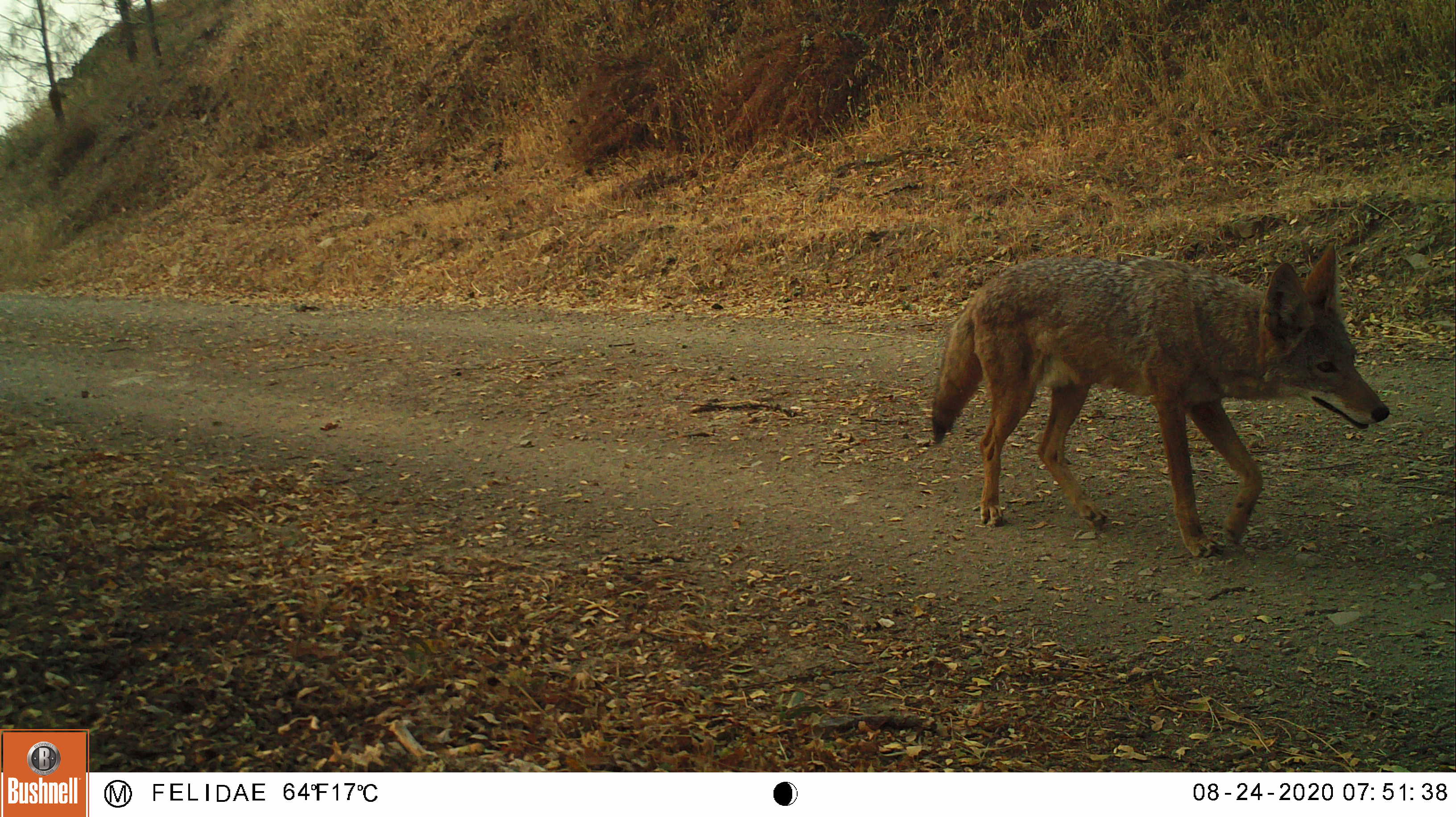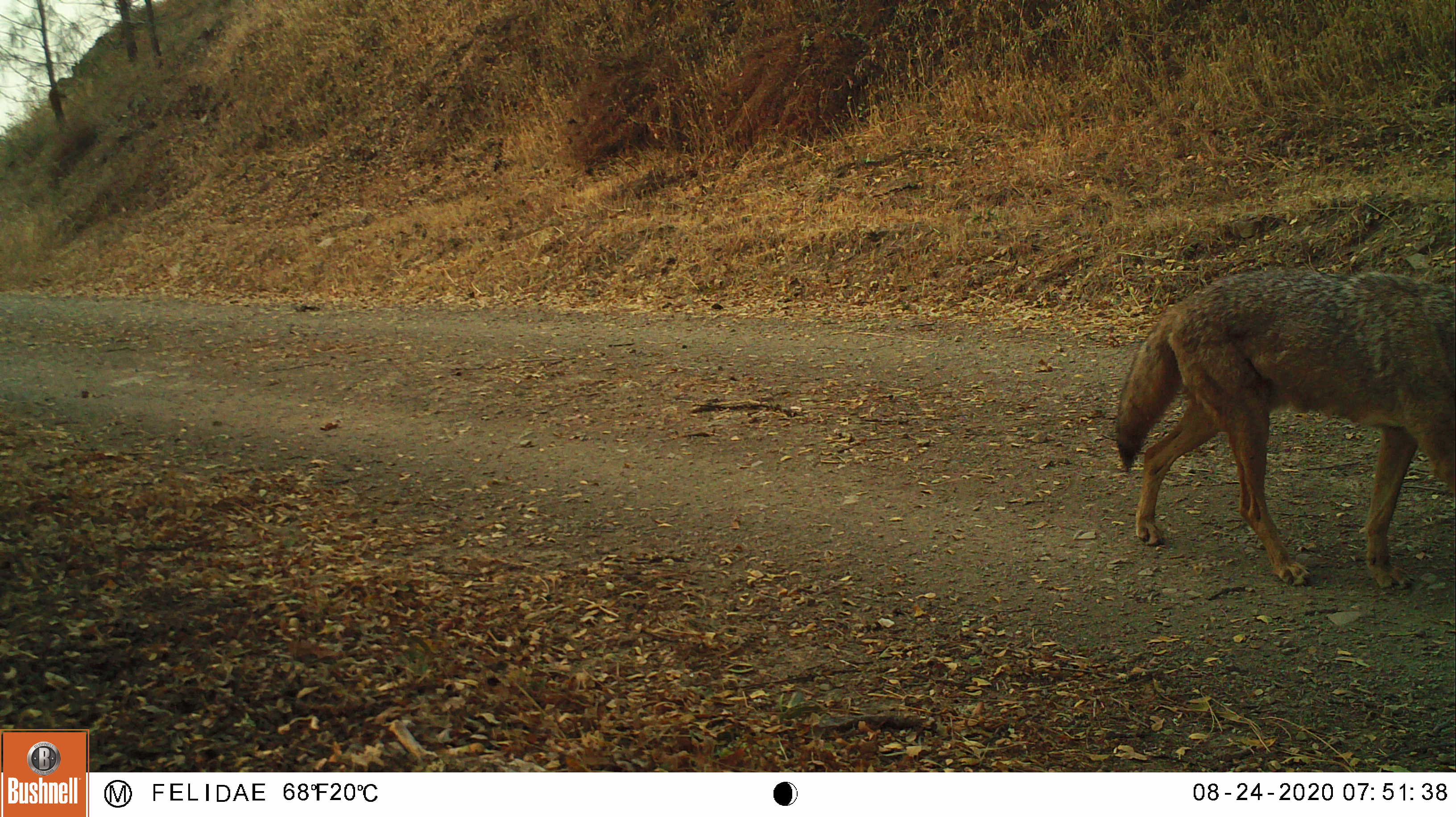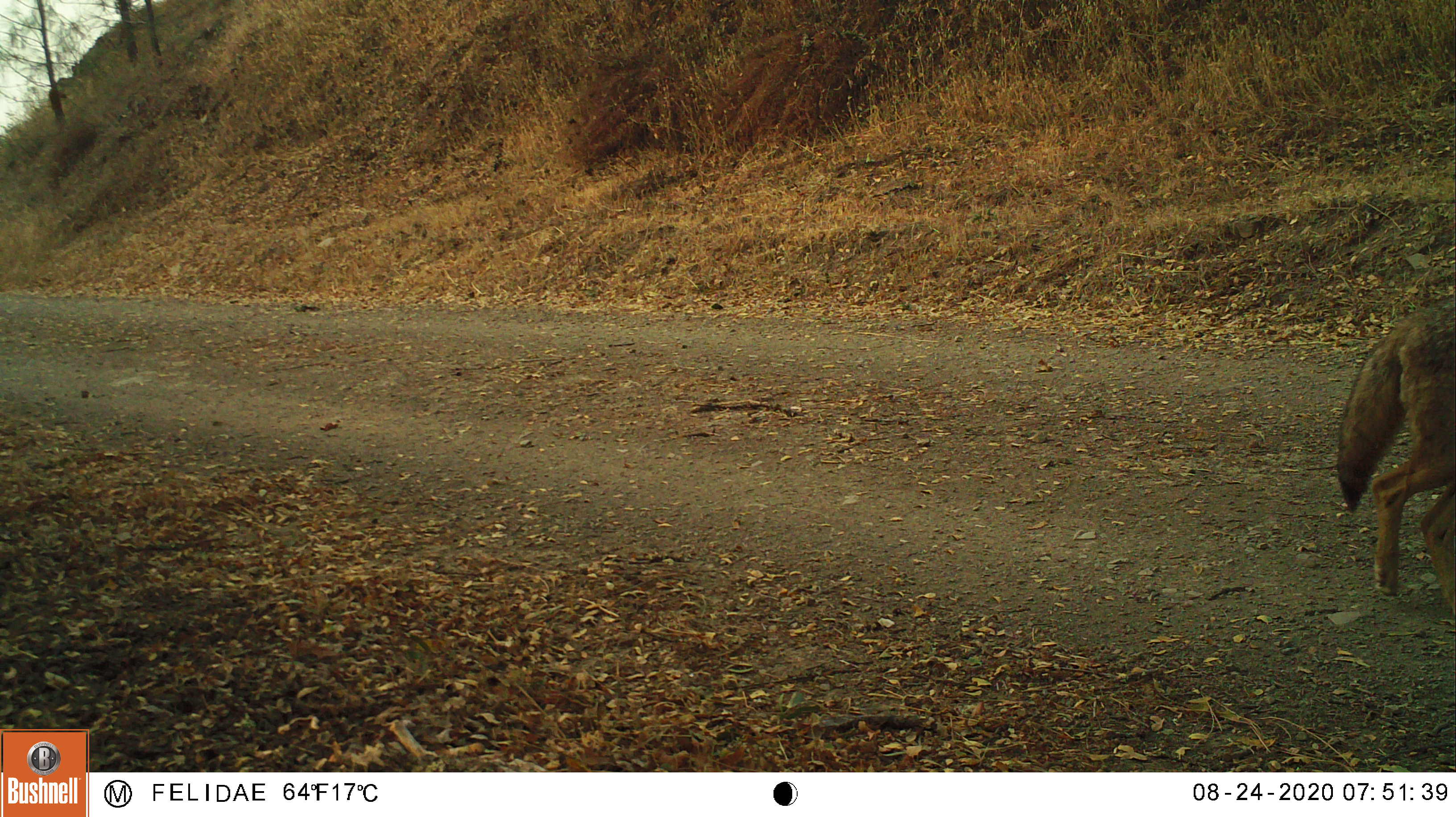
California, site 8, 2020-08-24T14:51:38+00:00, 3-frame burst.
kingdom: Animalia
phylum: Chordata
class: Mammalia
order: Carnivora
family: Canidae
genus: Canis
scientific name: Canis latrans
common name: coyote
Coyote (Canis latrans).